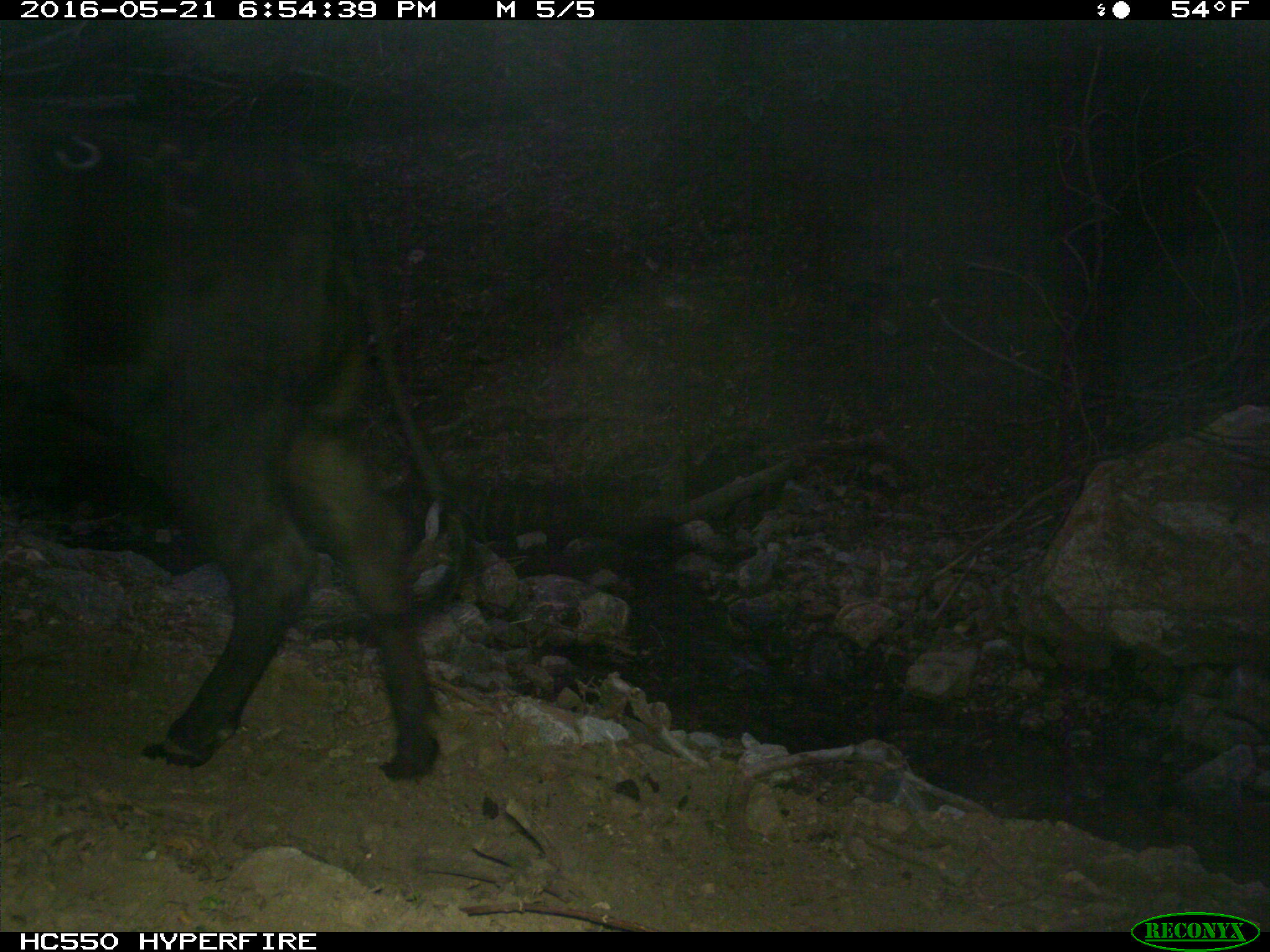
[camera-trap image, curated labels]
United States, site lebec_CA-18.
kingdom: Animalia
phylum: Chordata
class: Mammalia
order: Artiodactyla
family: Bovidae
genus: Bos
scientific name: Bos taurus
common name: domestic cow